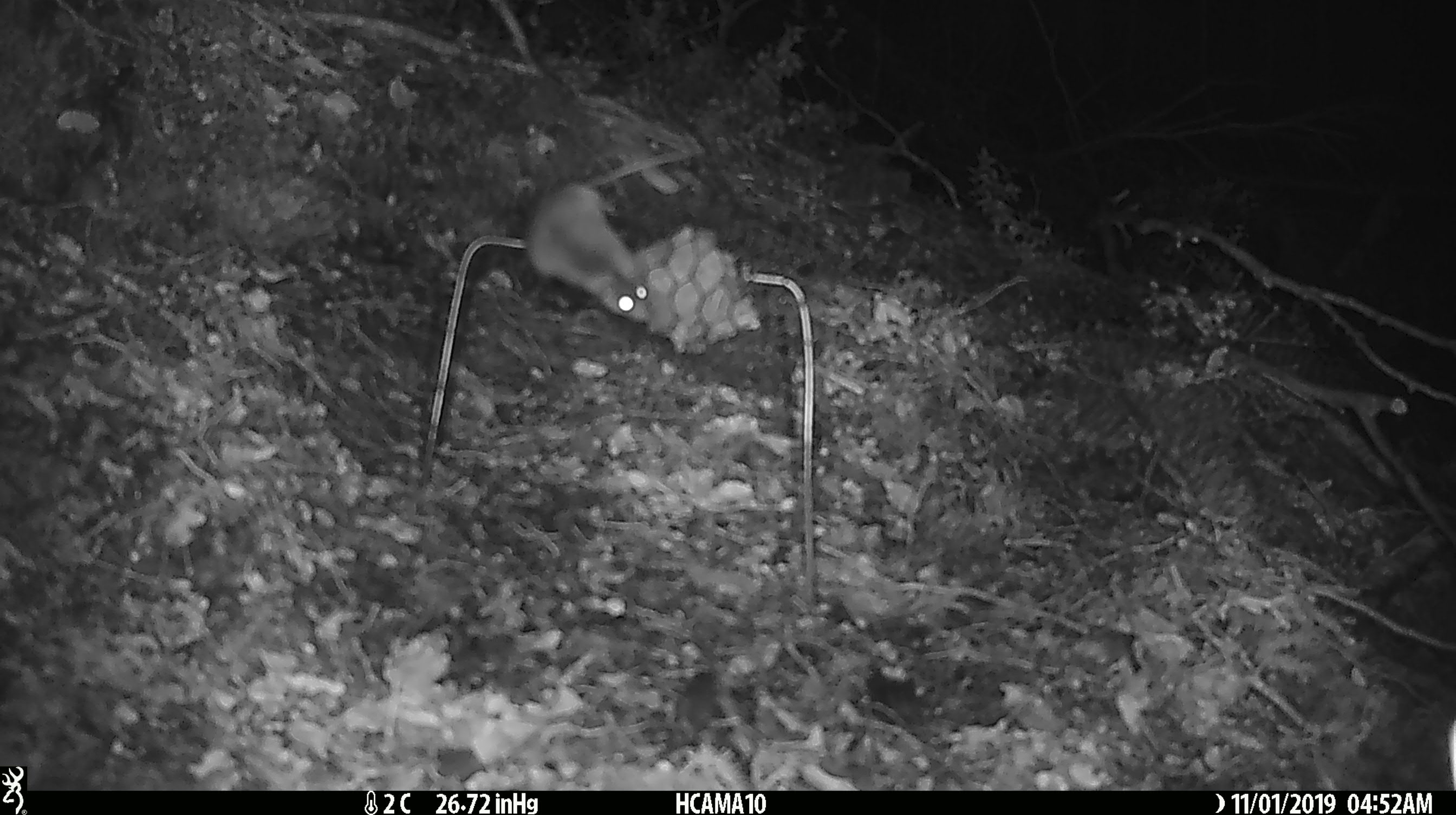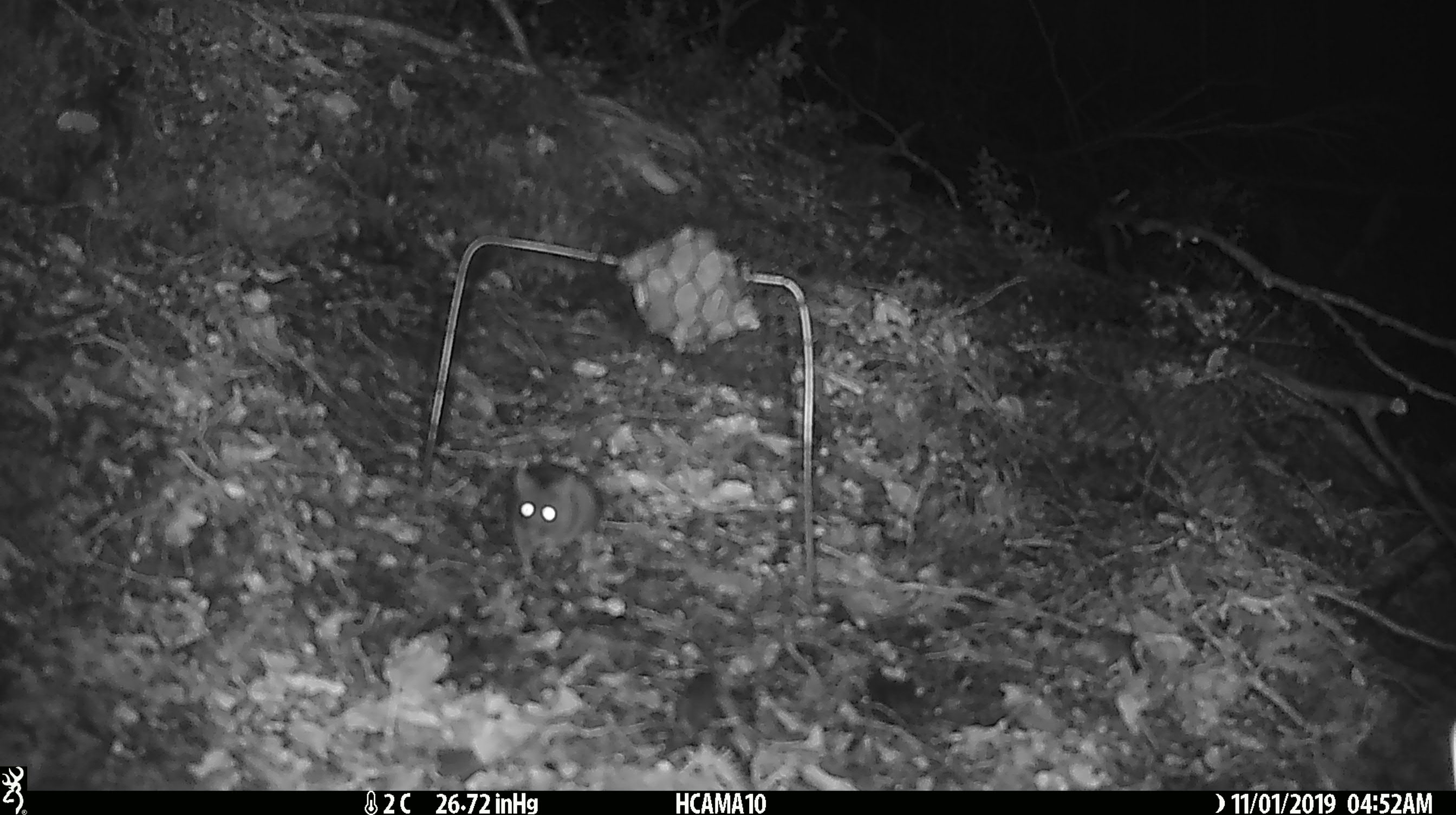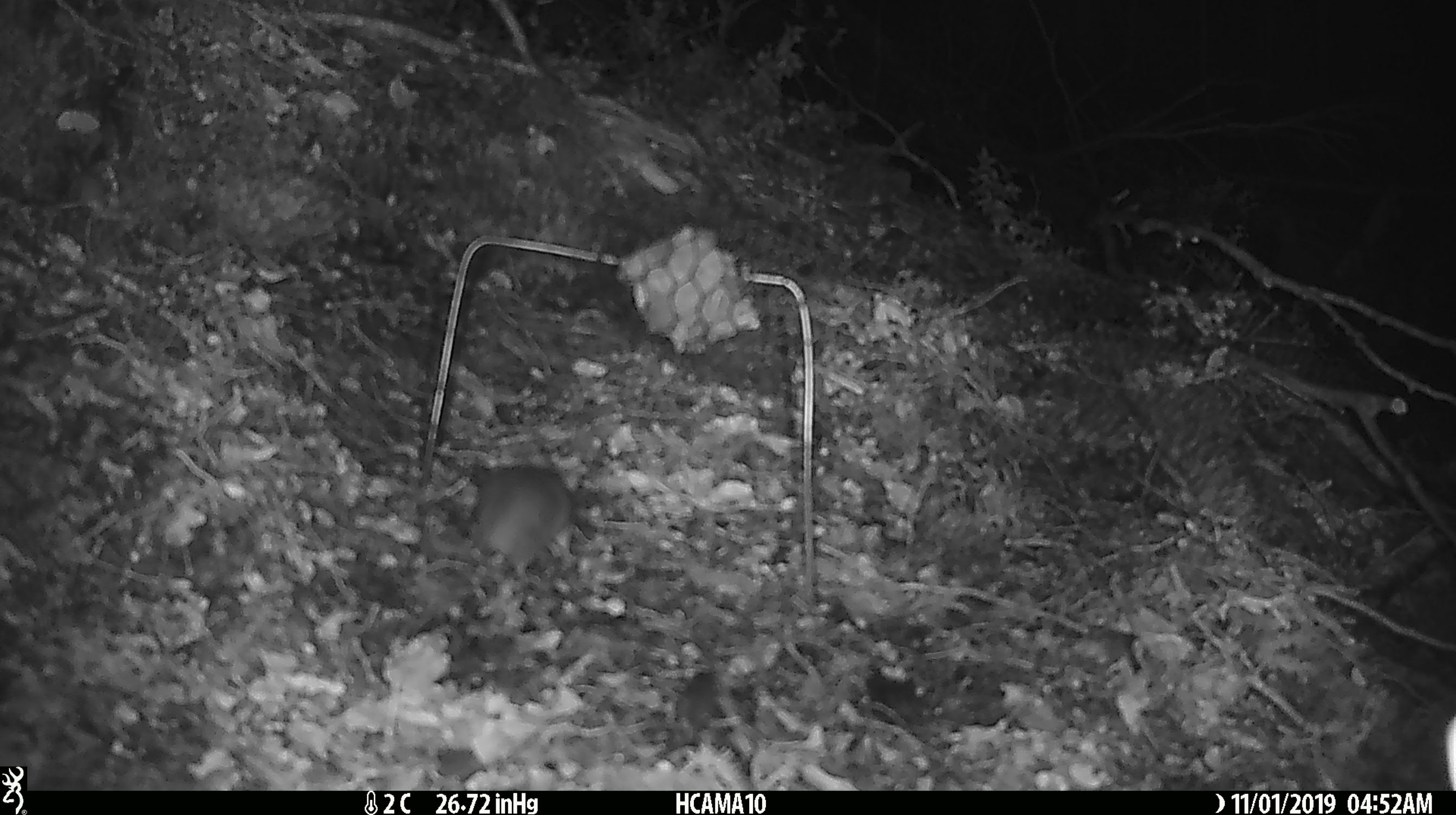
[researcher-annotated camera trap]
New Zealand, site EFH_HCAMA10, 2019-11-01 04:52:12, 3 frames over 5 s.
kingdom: Animalia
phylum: Chordata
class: Mammalia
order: Rodentia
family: Muridae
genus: Mus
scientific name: Mus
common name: mouse